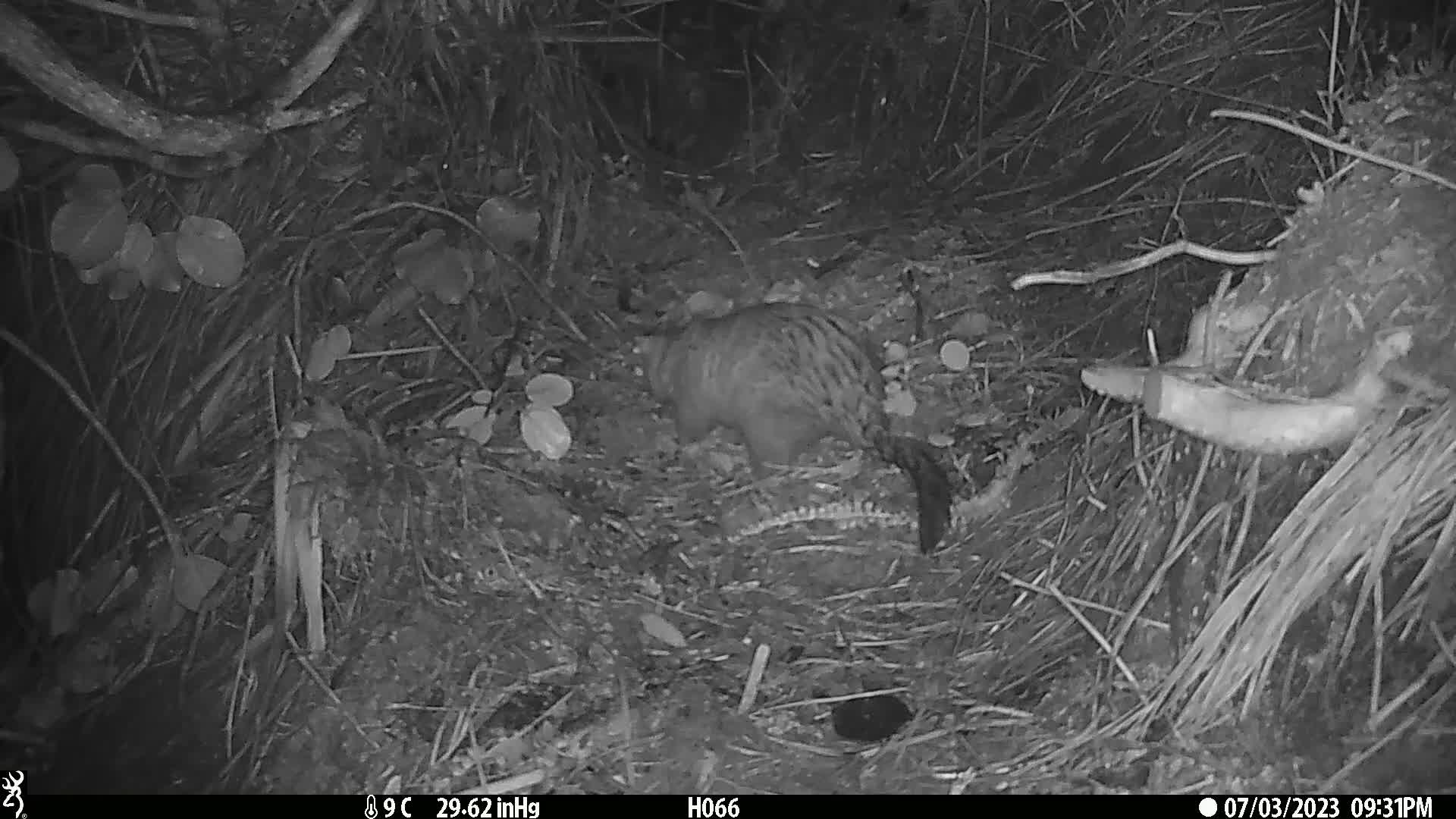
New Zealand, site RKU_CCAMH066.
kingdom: Animalia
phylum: Chordata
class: Mammalia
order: Diprotodontia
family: Phalangeridae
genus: Trichosurus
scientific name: Trichosurus vulpecula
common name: common brushtail possum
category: possum